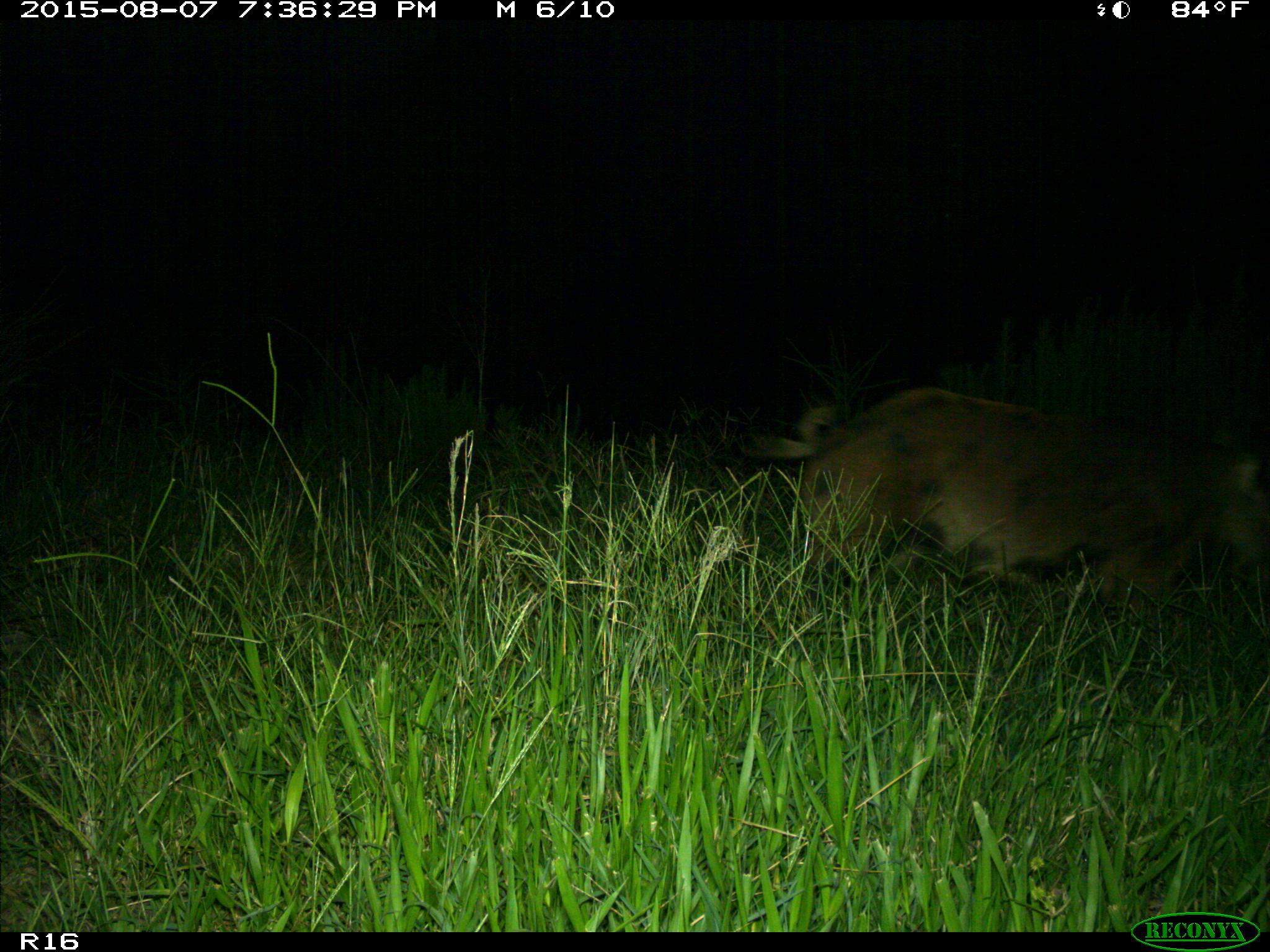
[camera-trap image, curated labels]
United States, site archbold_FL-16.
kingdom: Animalia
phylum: Chordata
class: Mammalia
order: Artiodactyla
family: Suidae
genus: Sus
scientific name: Sus scrofa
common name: wild boar